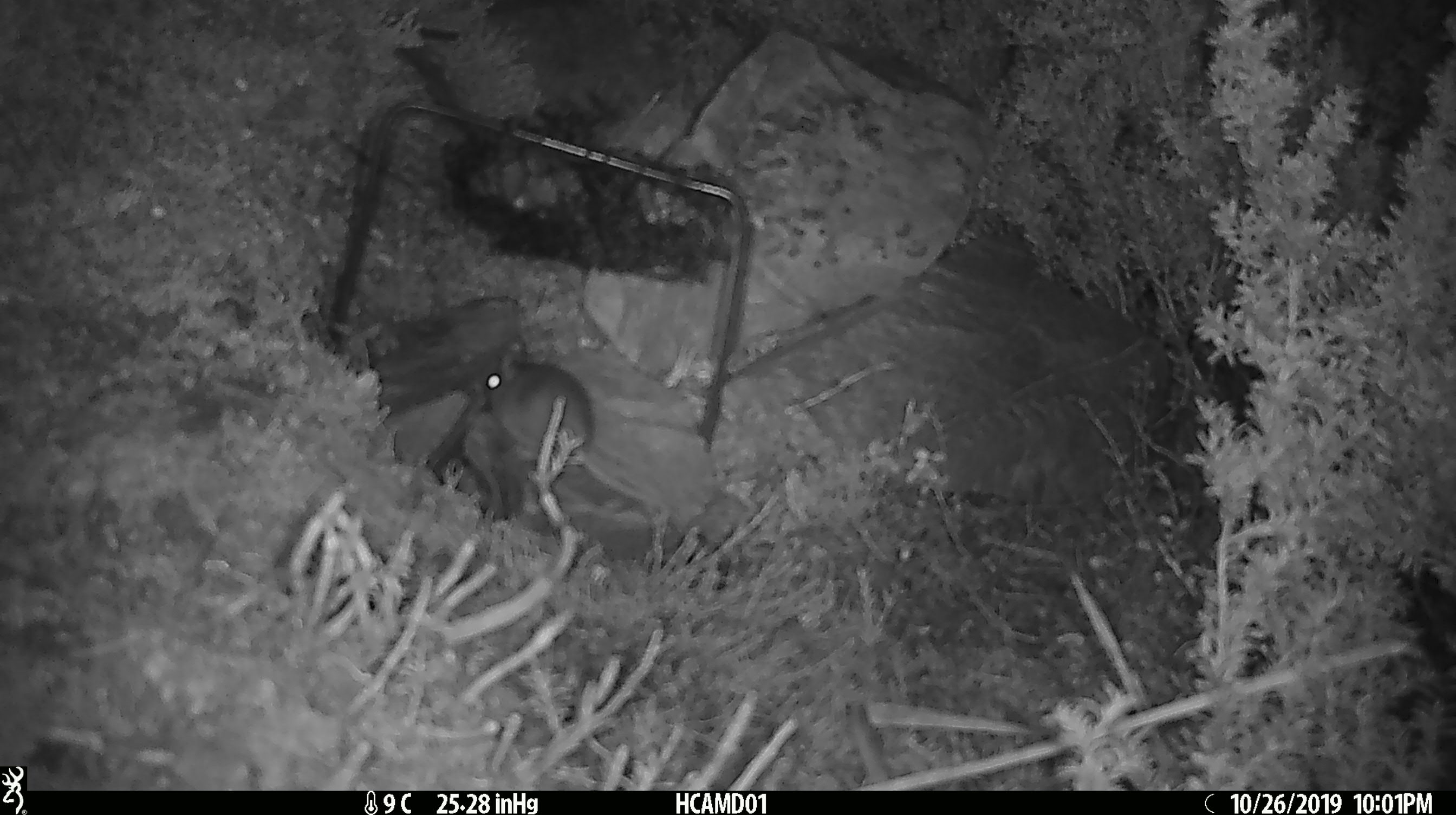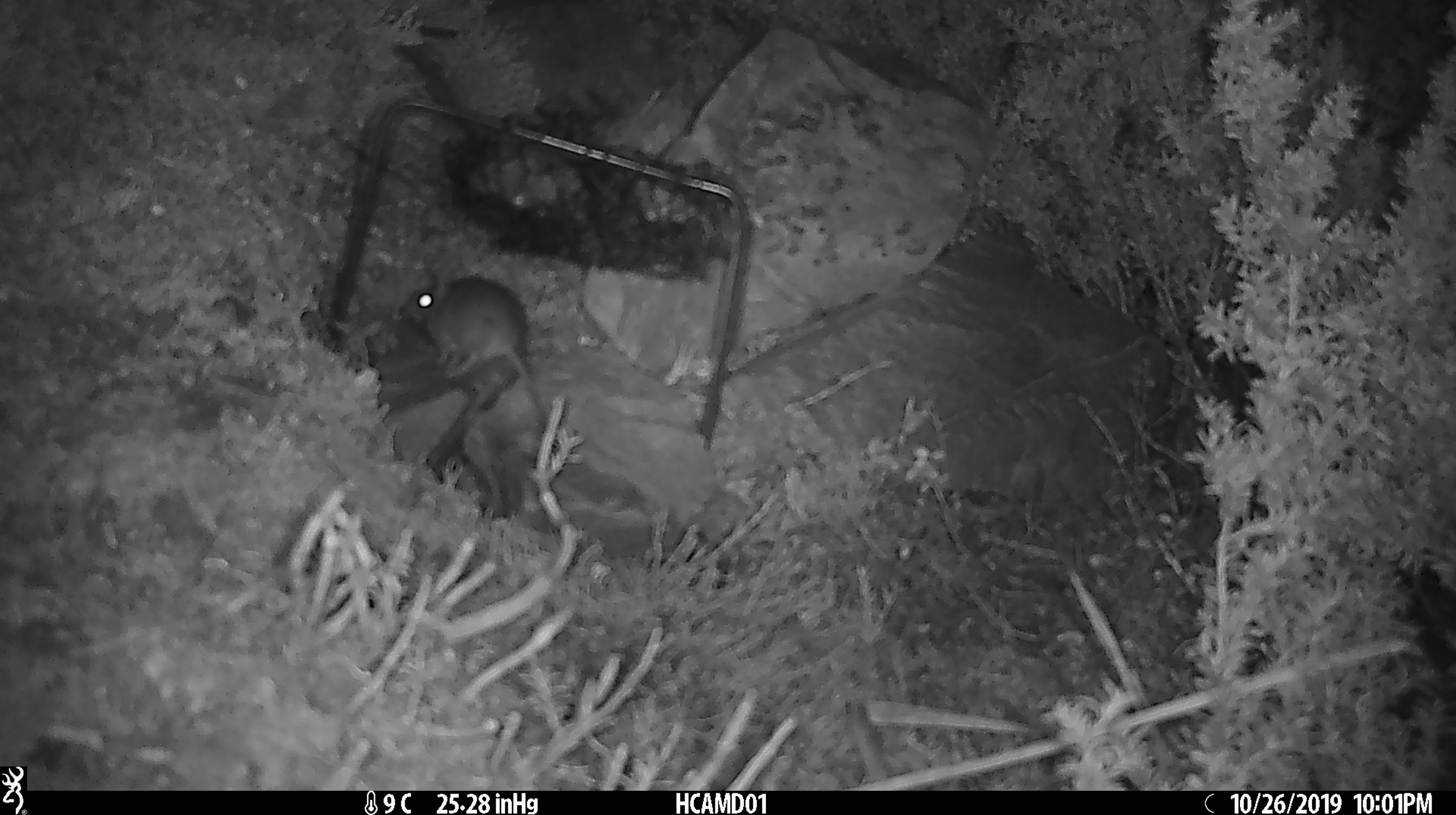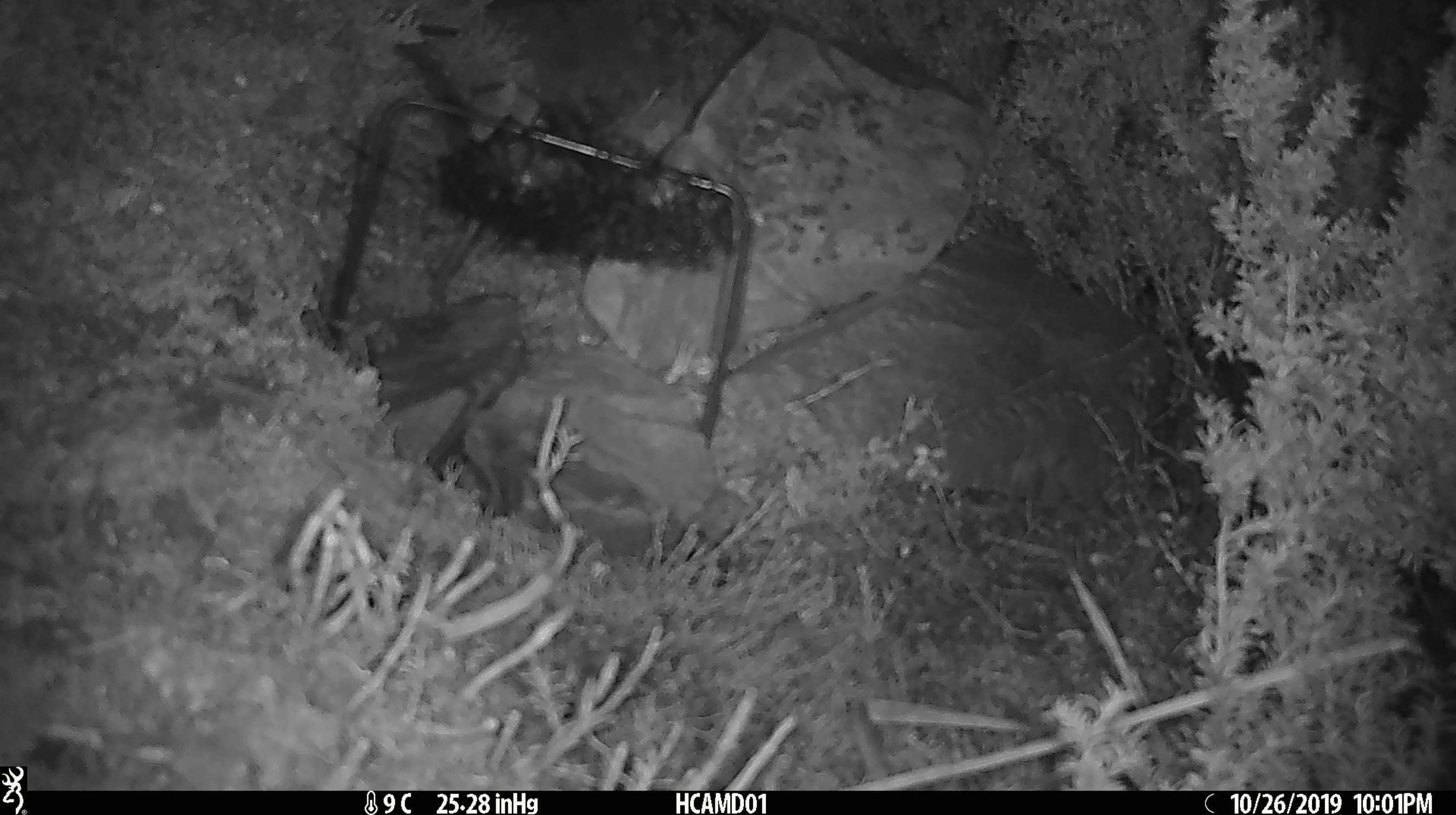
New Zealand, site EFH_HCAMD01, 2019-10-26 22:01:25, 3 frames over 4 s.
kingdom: Animalia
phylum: Chordata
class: Mammalia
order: Rodentia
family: Muridae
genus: Mus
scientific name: Mus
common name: mouse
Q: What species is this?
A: Mouse (Mus).